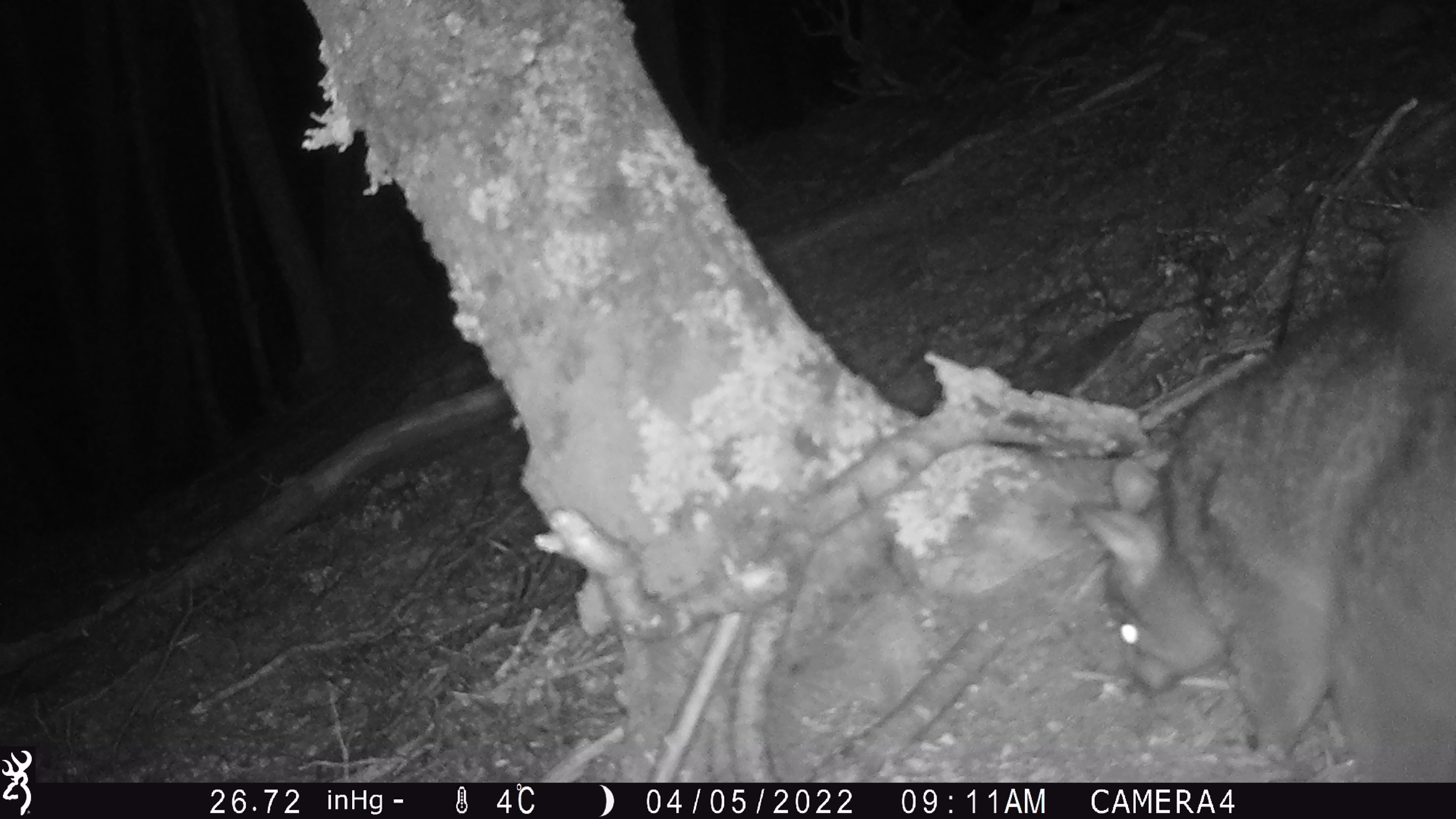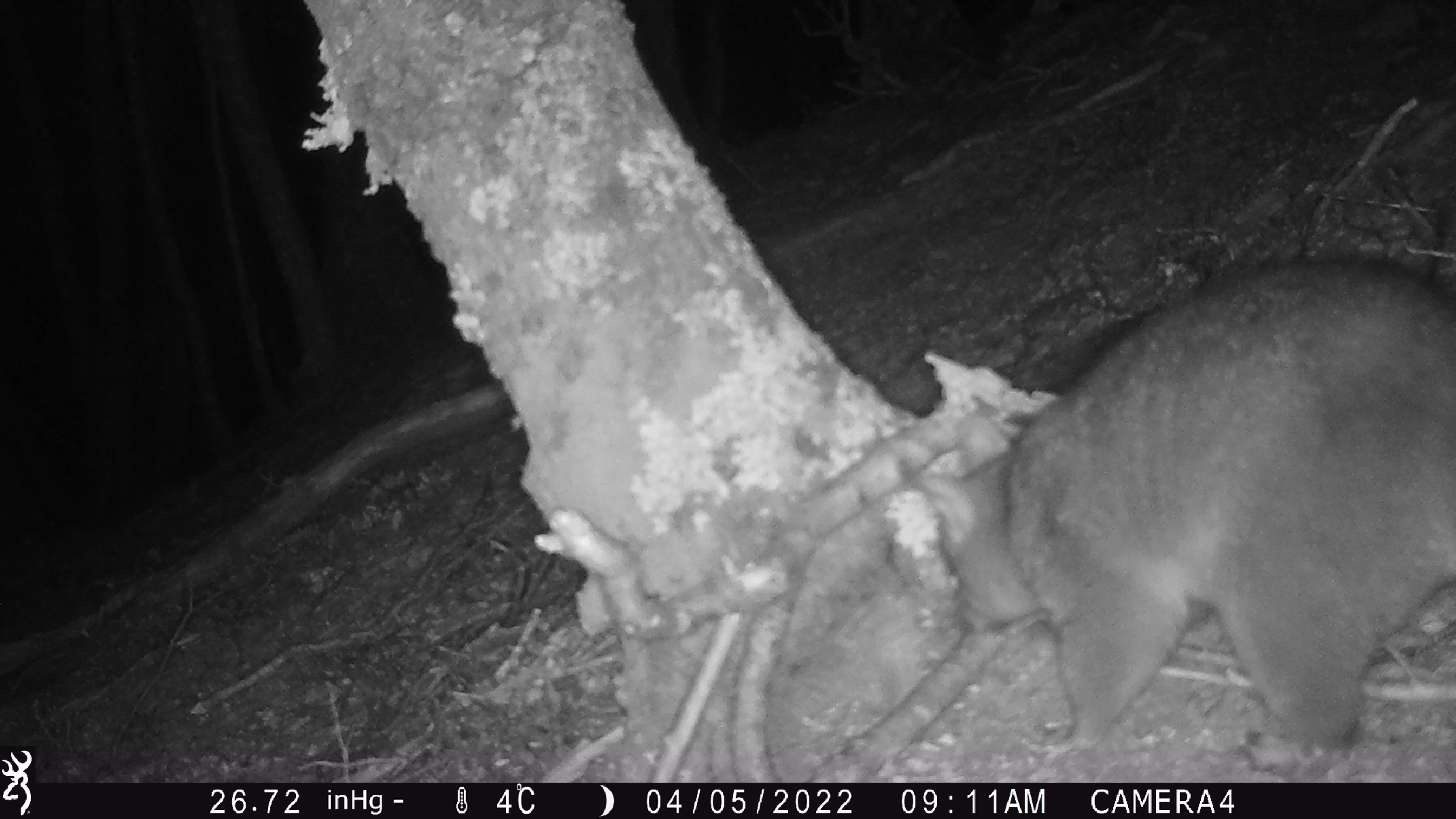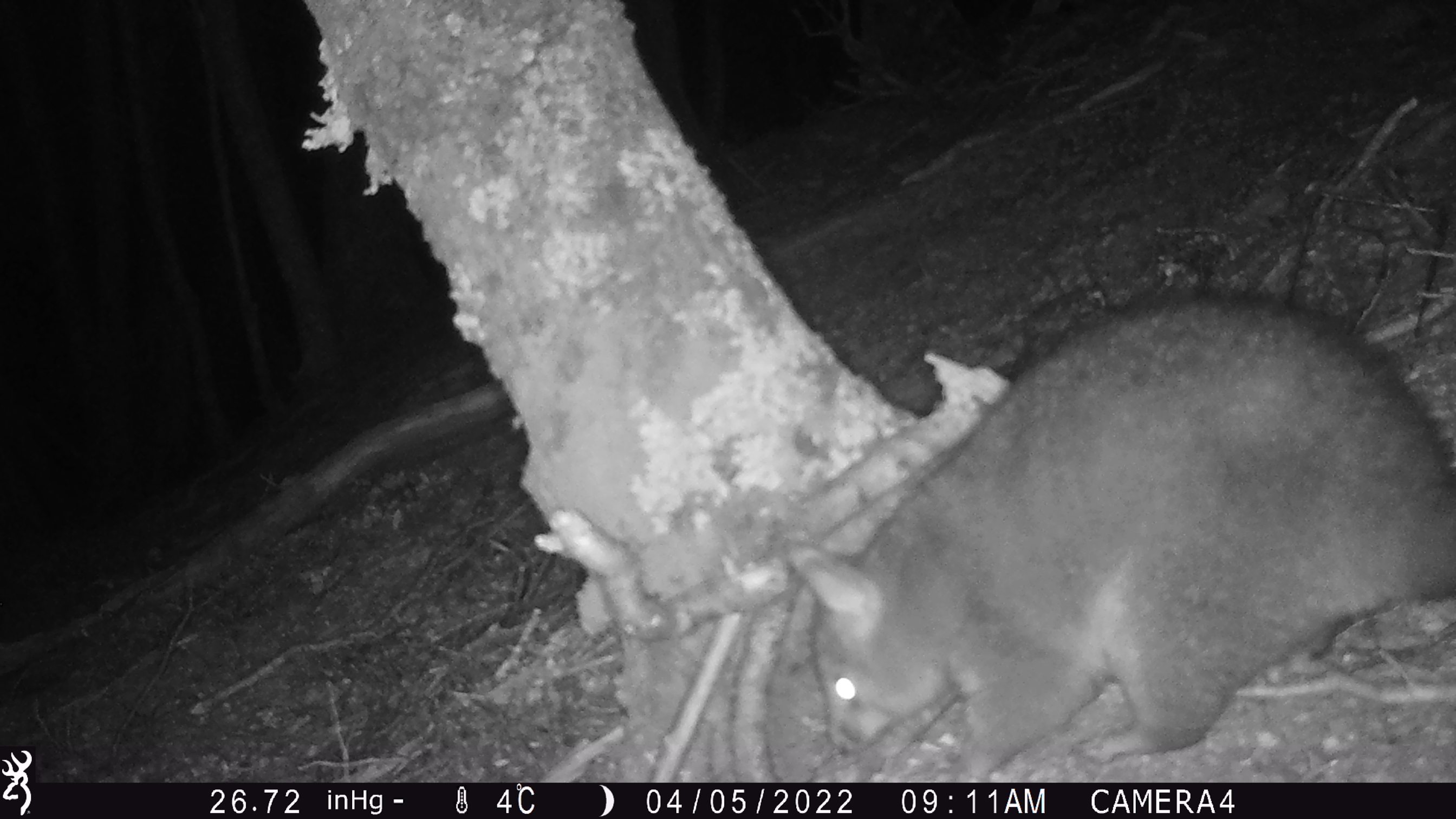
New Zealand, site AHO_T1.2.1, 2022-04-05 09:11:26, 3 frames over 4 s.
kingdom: Animalia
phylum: Chordata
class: Mammalia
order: Diprotodontia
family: Phalangeridae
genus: Trichosurus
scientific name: Trichosurus vulpecula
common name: common brushtail possum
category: possum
Possum (common brushtail possum) (Trichosurus vulpecula).